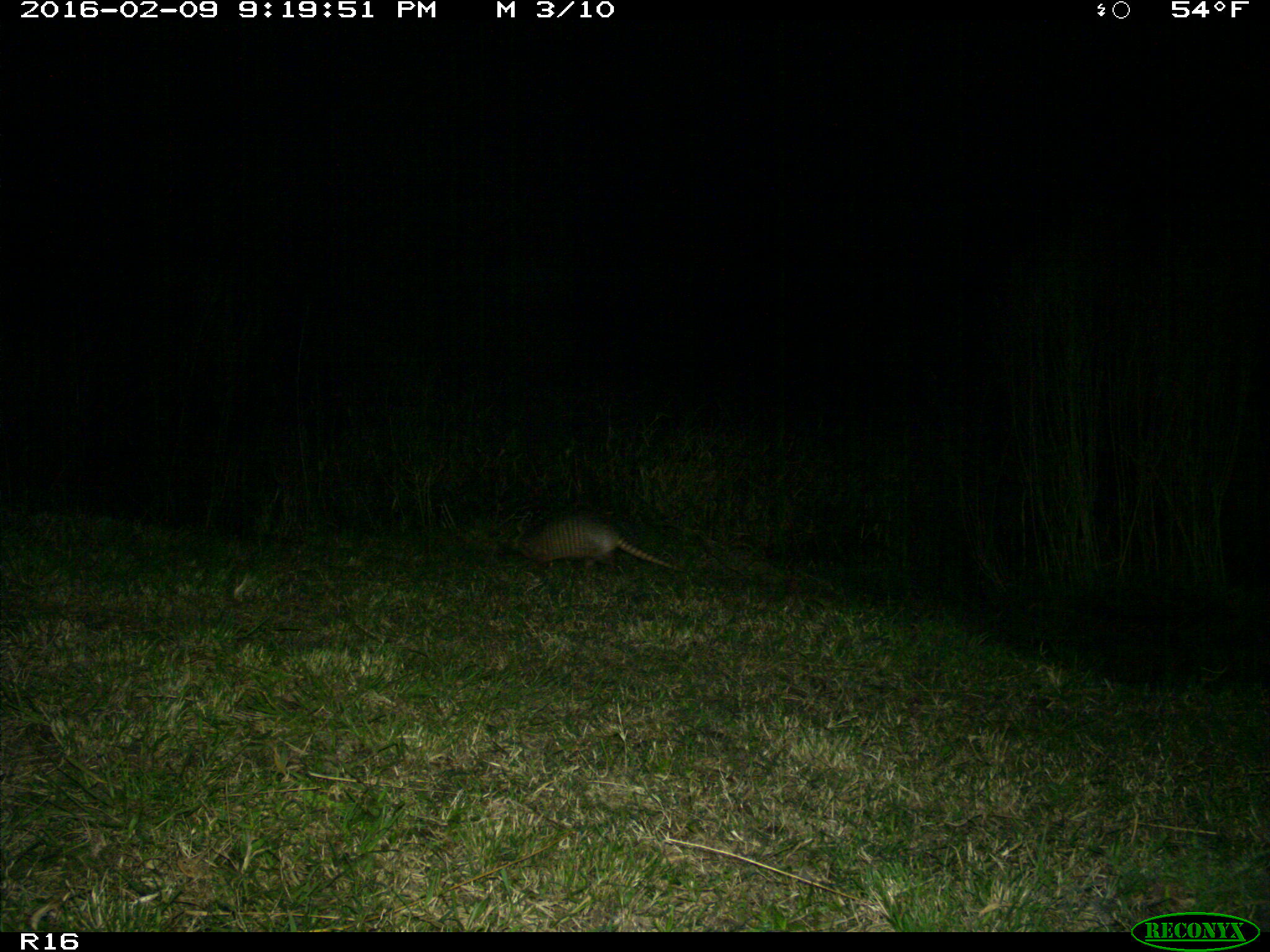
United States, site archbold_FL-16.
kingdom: Animalia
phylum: Chordata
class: Mammalia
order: Cingulata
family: Dasypodidae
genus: Dasypus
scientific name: Dasypus novemcinctus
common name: nine-banded armadillo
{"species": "Dasypus novemcinctus (nine-banded armadillo)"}